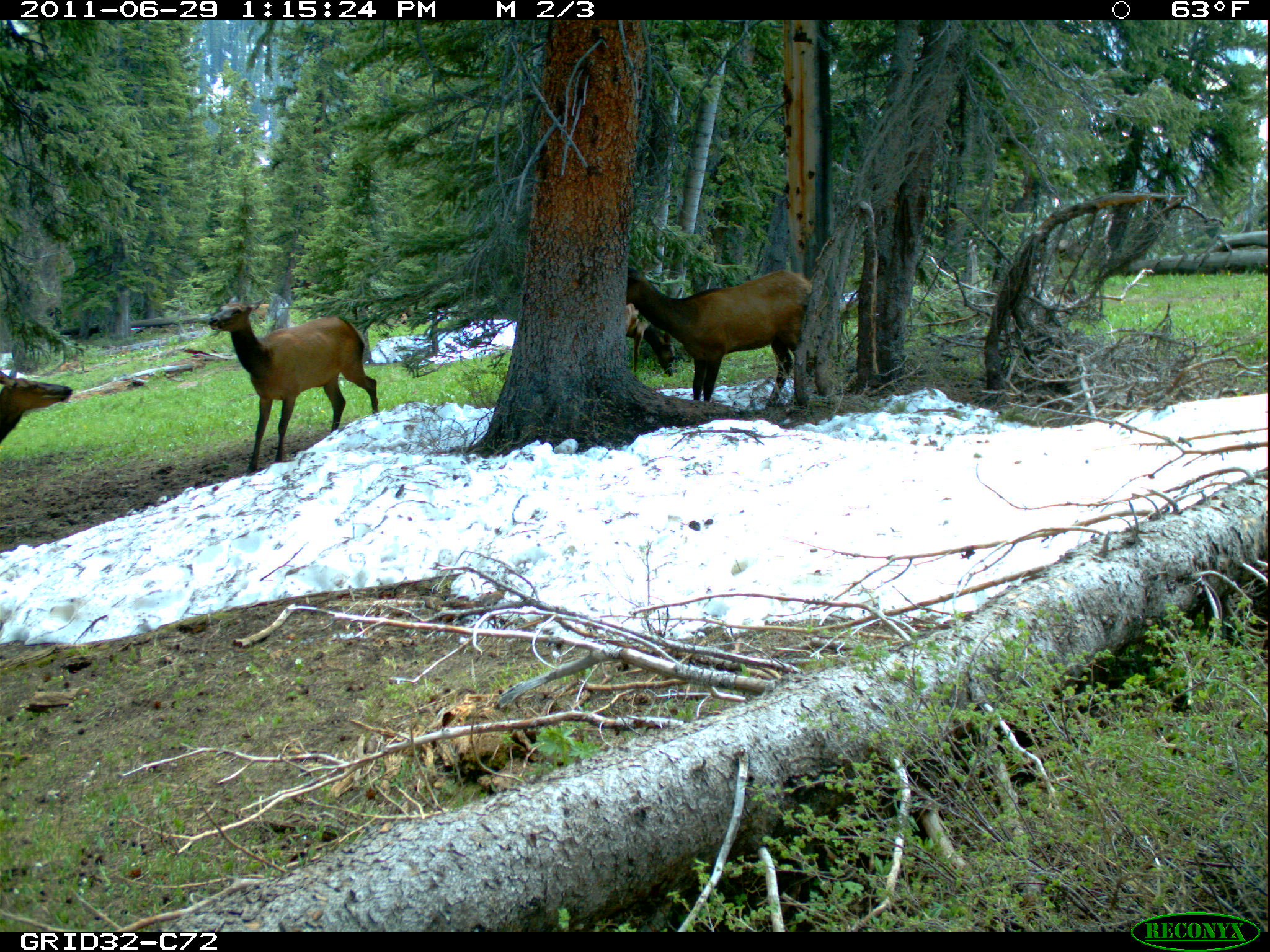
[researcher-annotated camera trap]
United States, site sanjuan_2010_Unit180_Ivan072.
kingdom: Animalia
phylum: Chordata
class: Mammalia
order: Artiodactyla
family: Cervidae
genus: Cervus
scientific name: Cervus elaphus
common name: red deer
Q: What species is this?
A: Cervus elaphus (red deer).